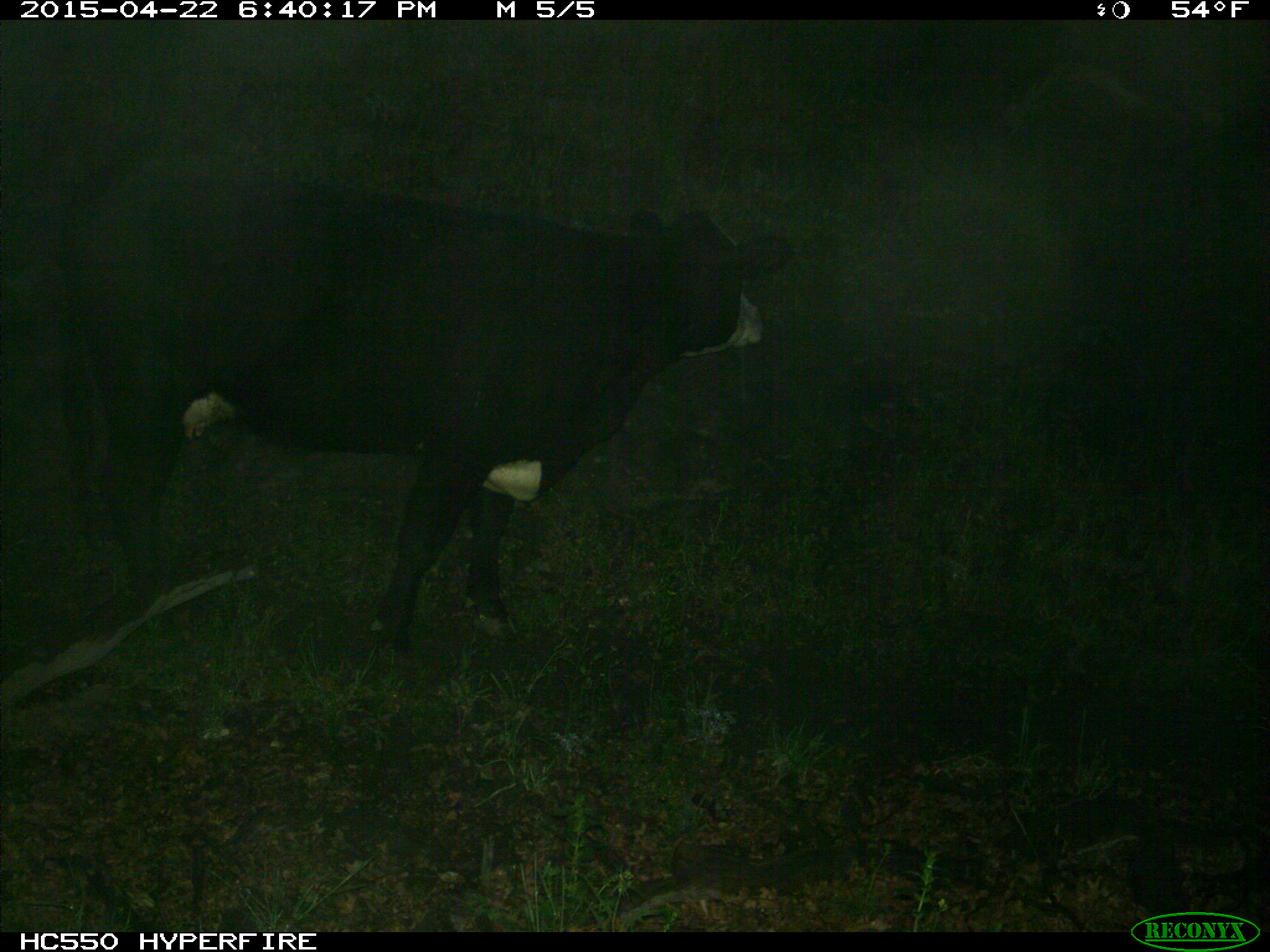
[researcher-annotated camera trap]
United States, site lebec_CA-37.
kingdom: Animalia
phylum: Chordata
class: Mammalia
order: Artiodactyla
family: Bovidae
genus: Bos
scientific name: Bos taurus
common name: domestic cow